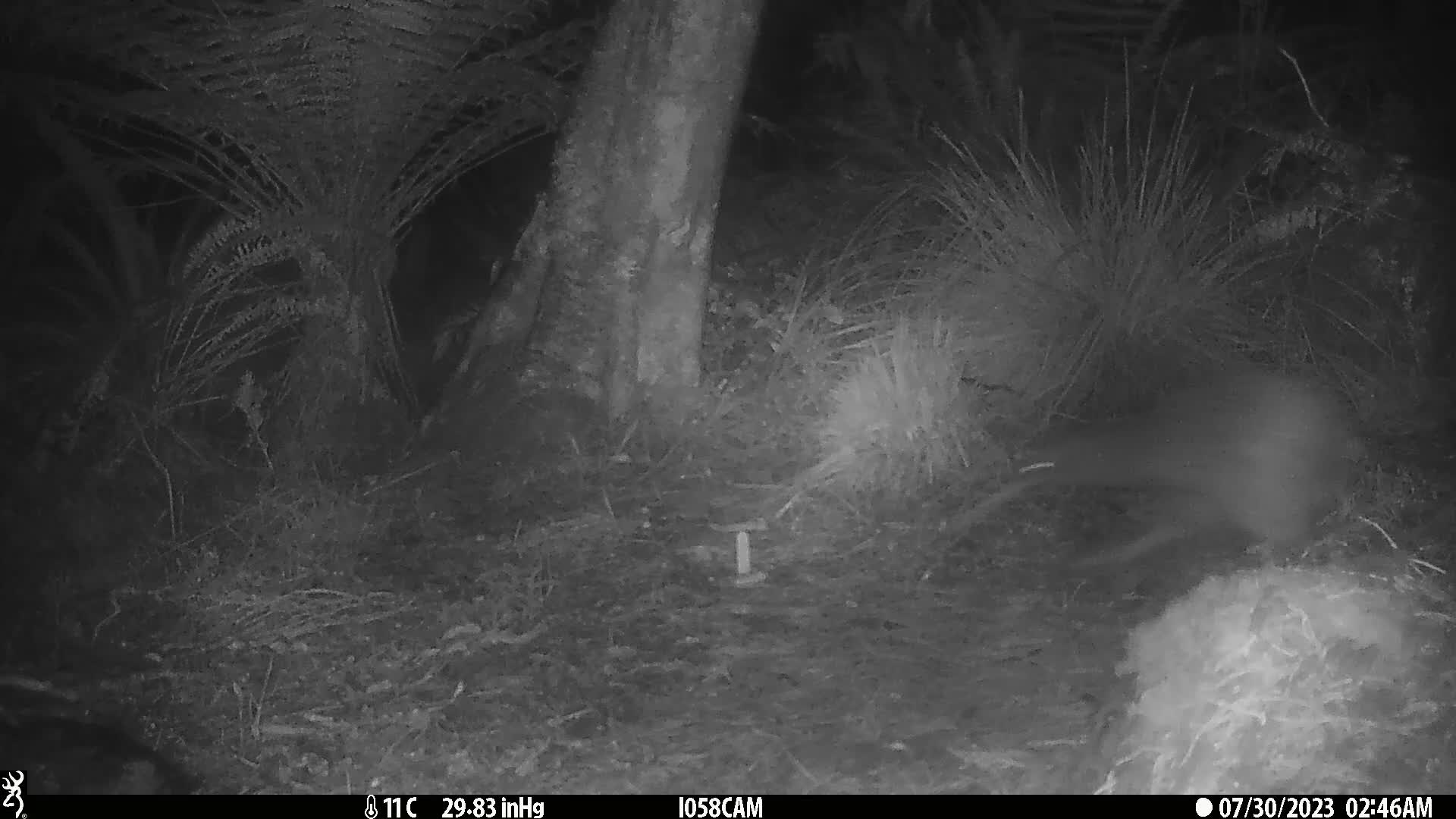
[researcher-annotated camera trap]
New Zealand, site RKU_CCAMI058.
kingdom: Animalia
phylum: Chordata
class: Aves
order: Apterygiformes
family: Apterygidae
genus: Apteryx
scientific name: Apteryx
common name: kiwi